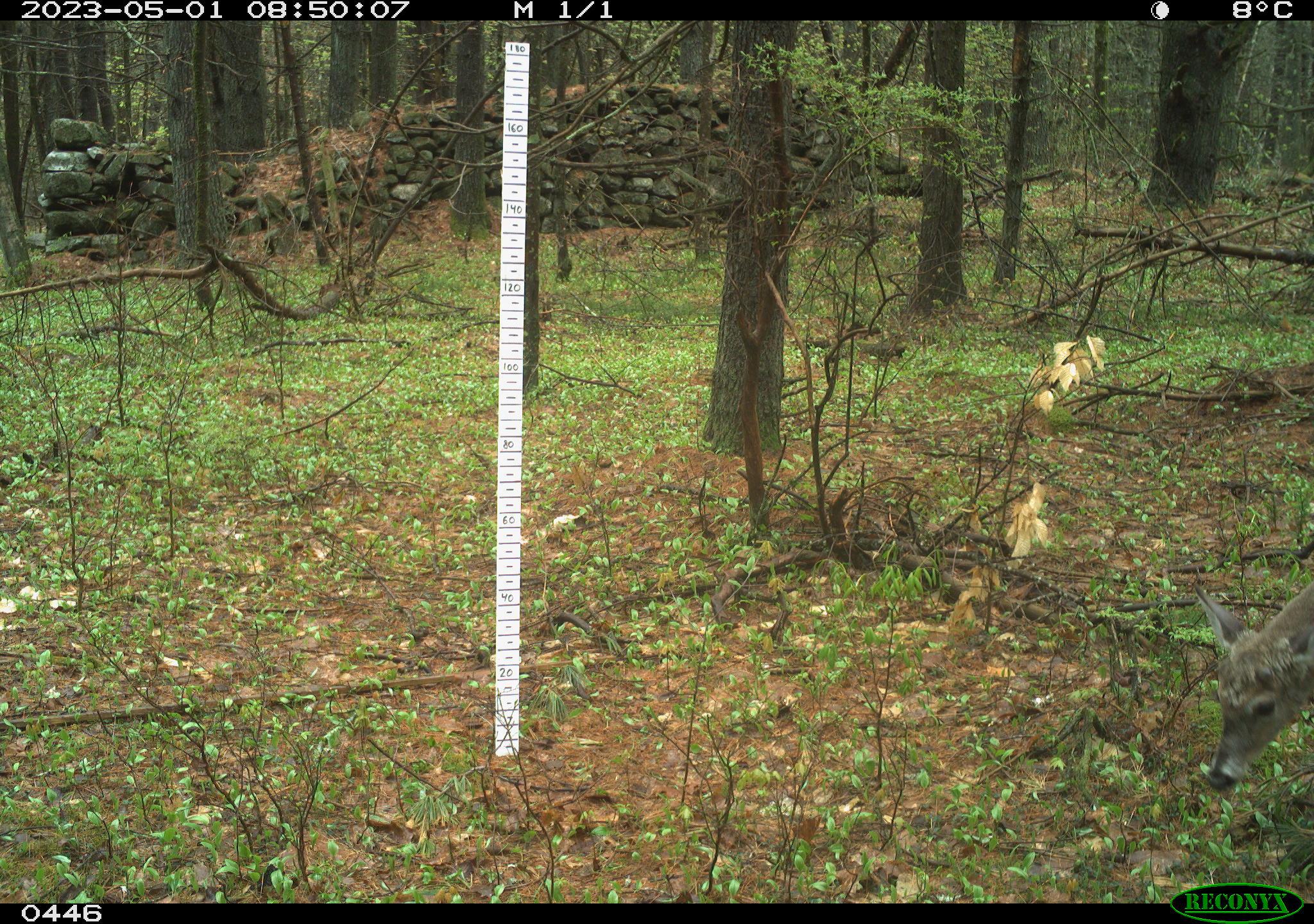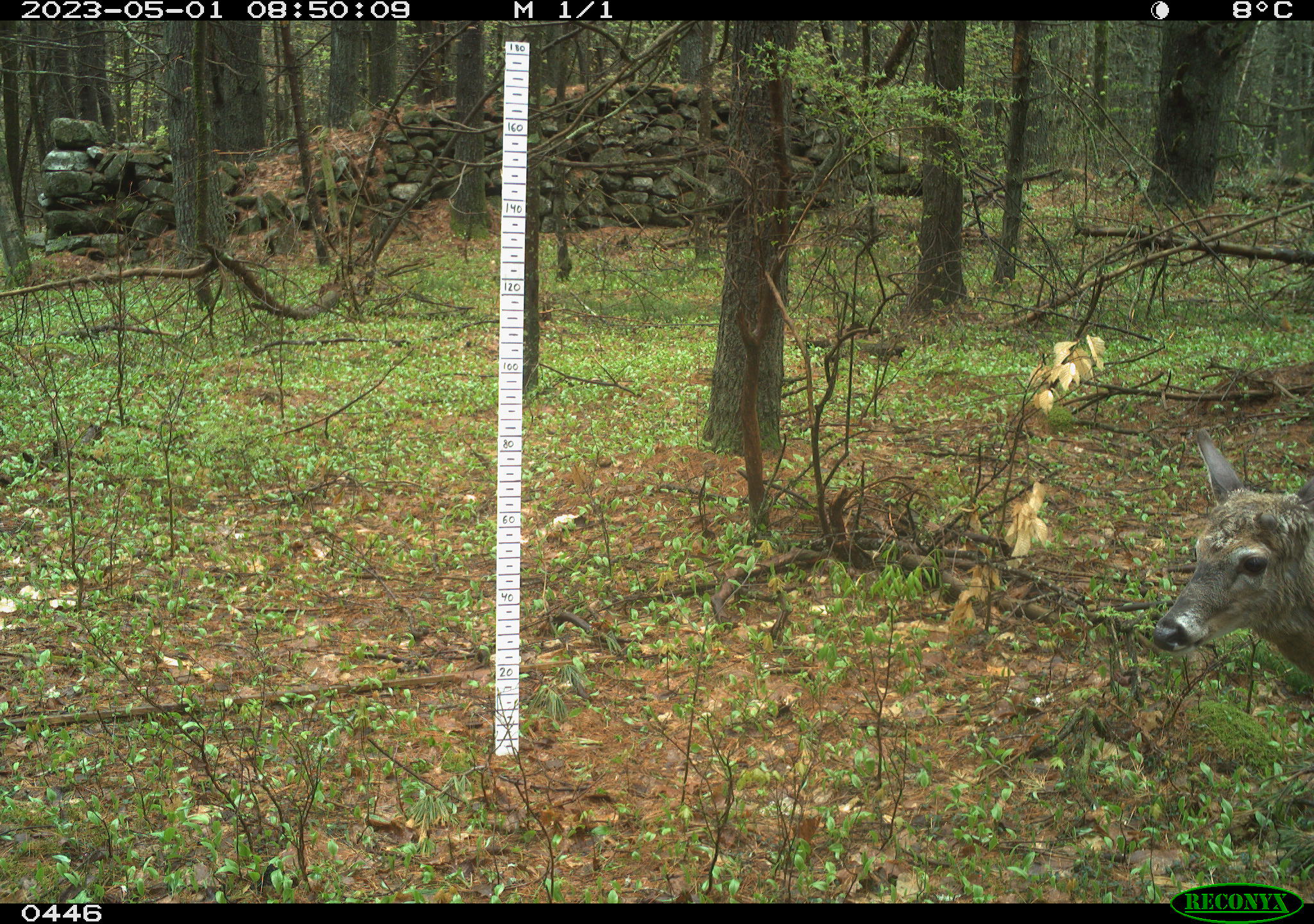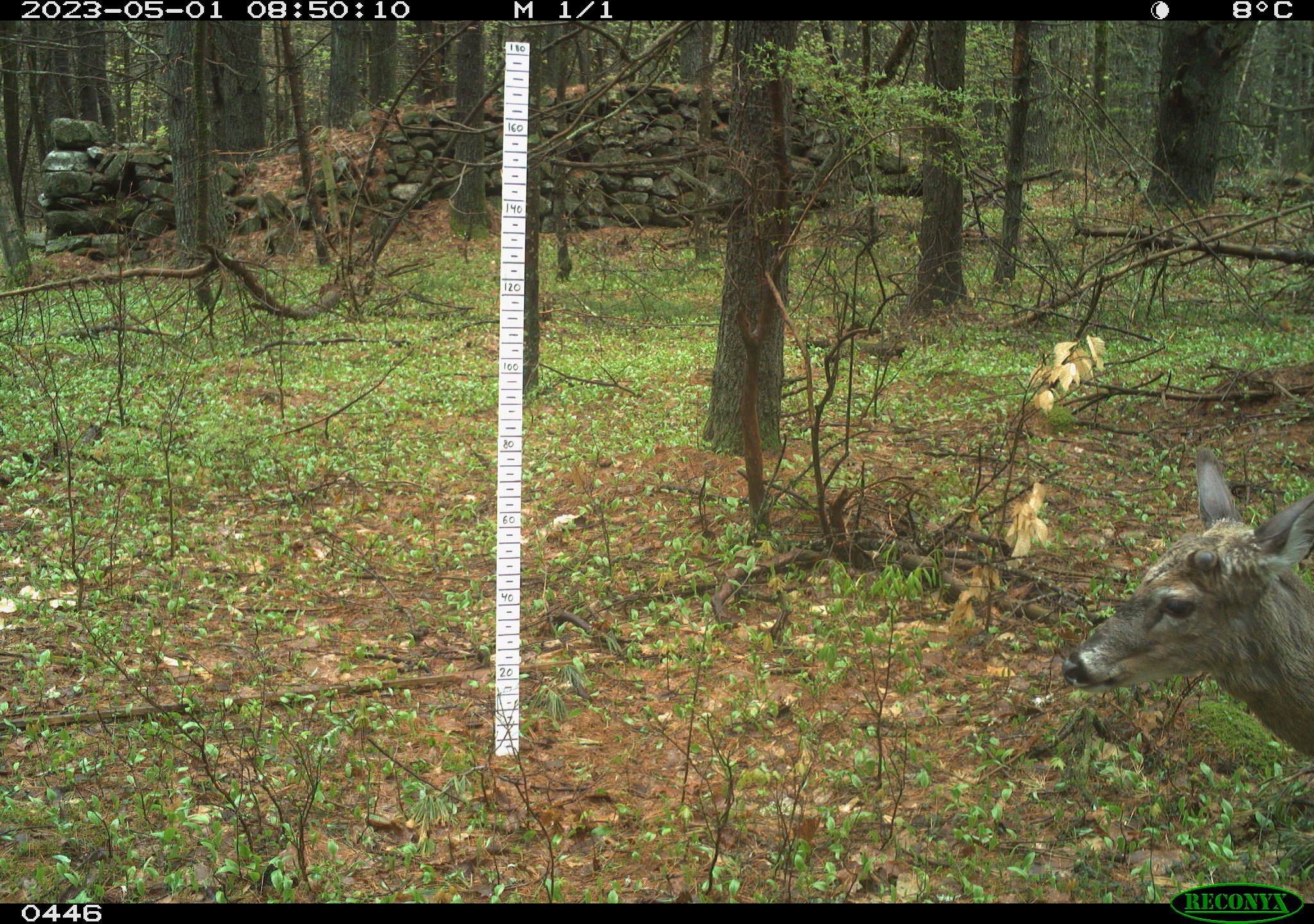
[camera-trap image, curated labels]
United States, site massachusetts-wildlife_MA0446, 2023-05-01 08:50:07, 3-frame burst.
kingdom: Animalia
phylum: Chordata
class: Mammalia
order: Artiodactyla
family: Cervidae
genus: Odocoileus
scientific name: Odocoileus virginianus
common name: white-tailed deer